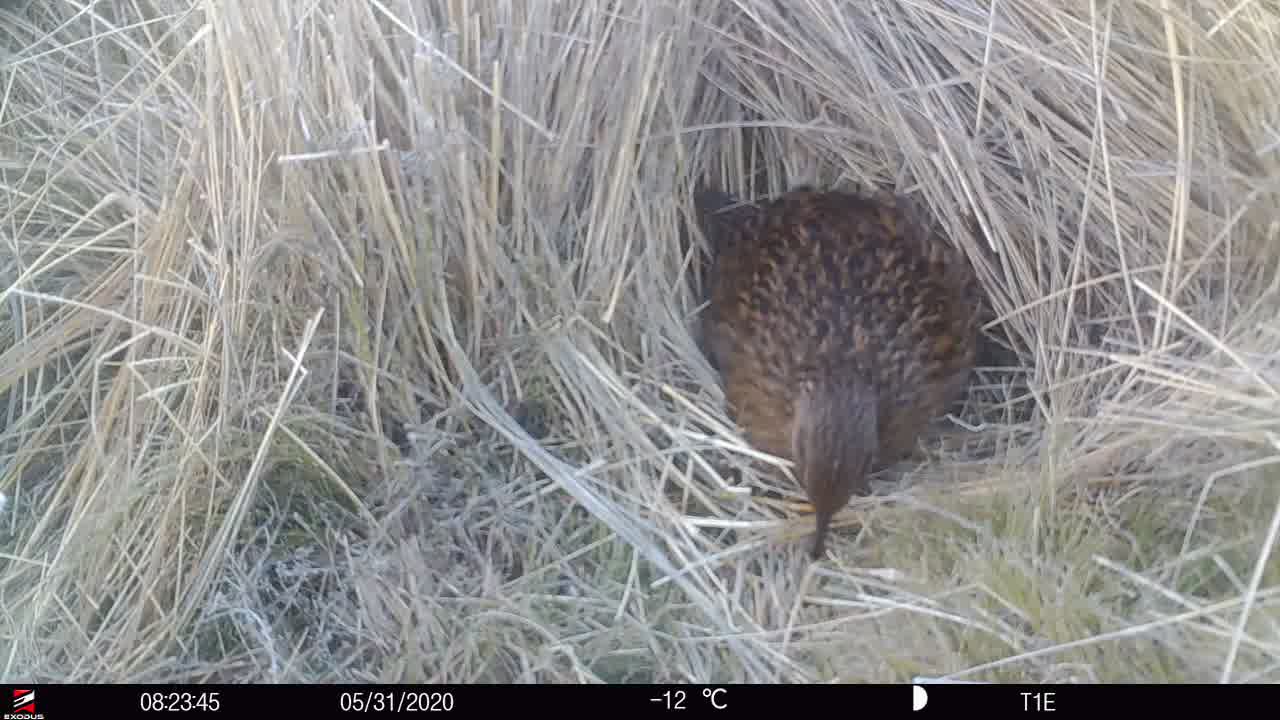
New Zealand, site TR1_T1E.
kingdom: Animalia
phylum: Chordata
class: Aves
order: Gruiformes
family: Rallidae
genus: Gallirallus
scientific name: Gallirallus australis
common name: weka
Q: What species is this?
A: Weka (Gallirallus australis).